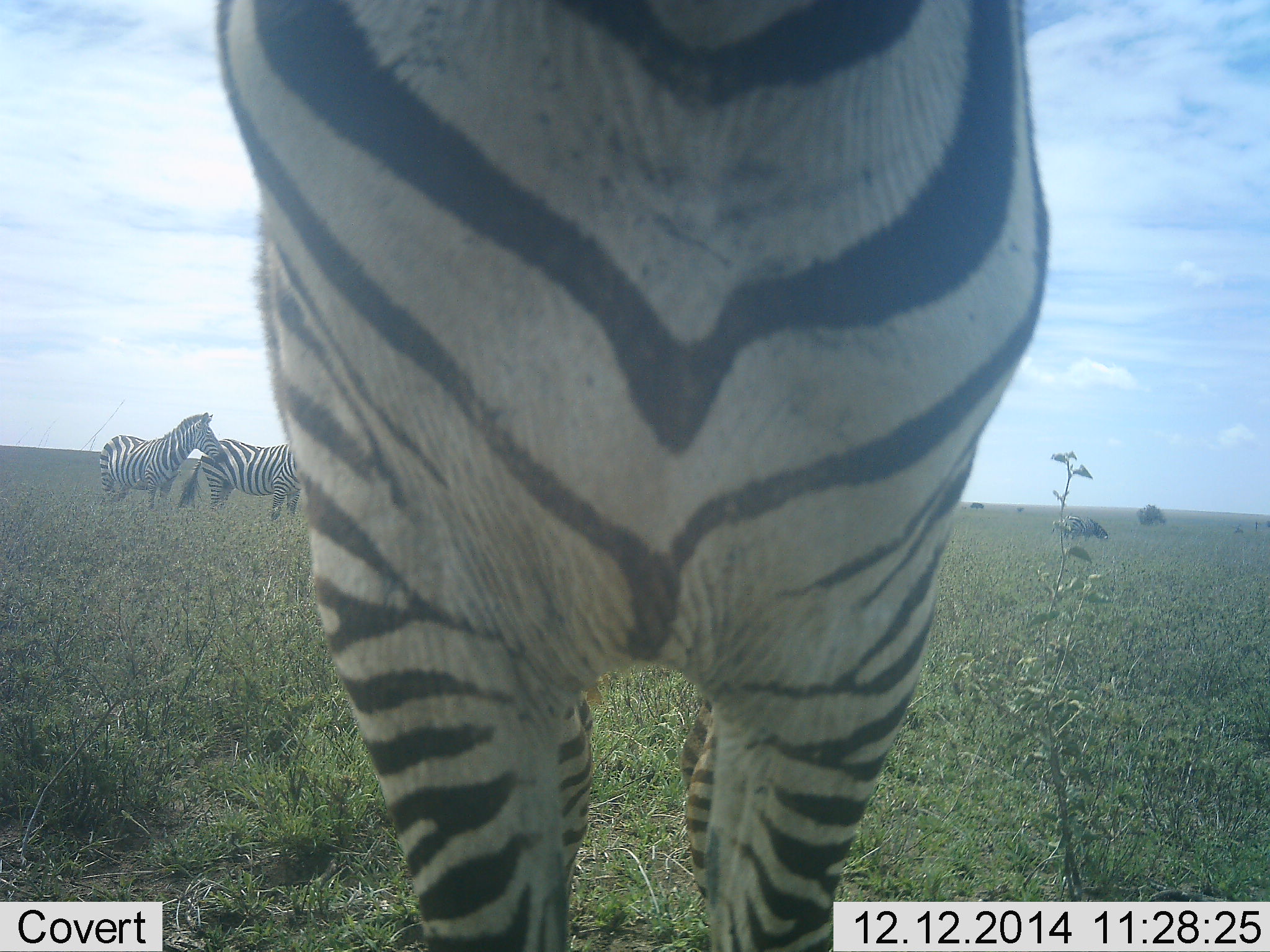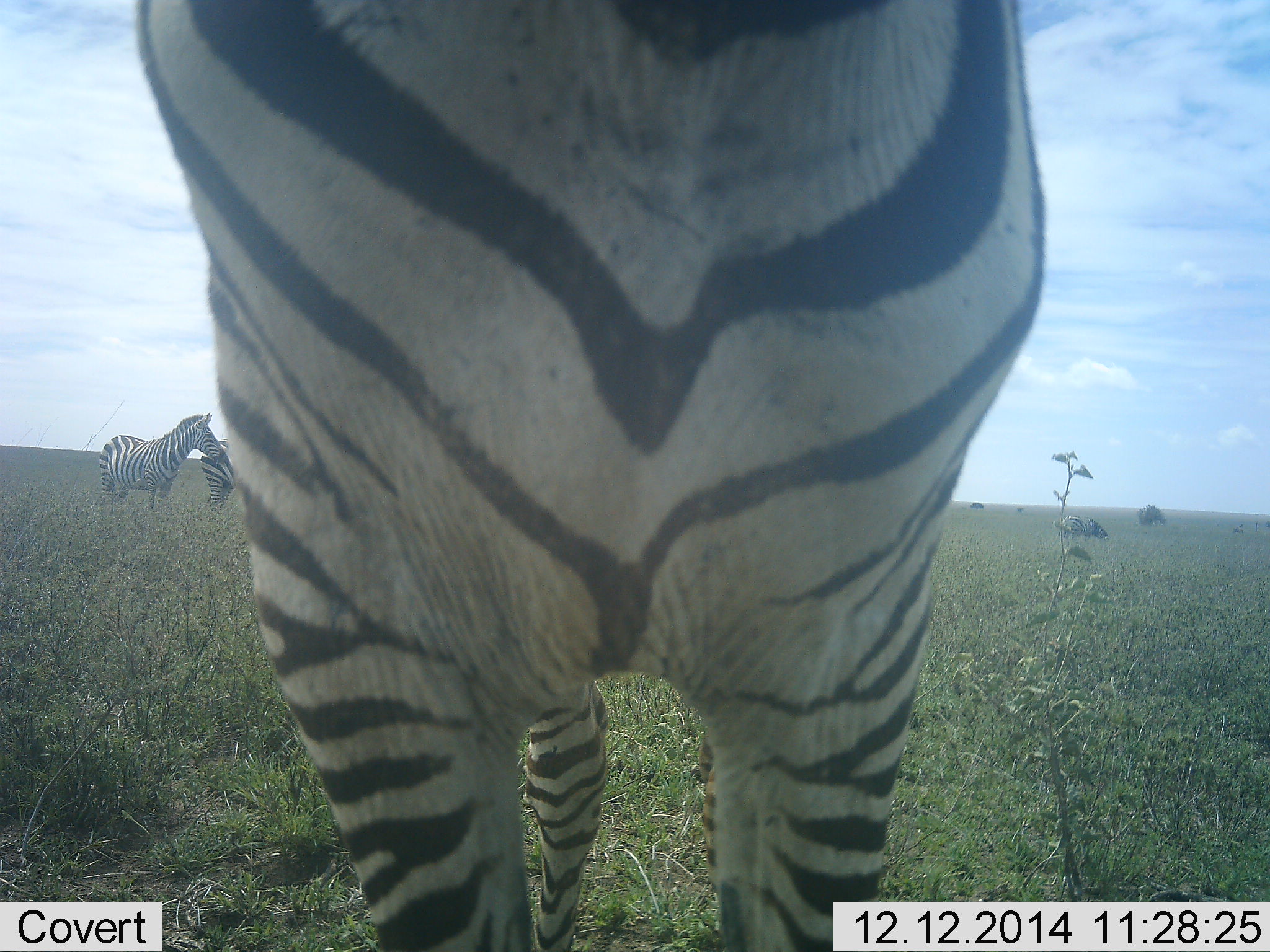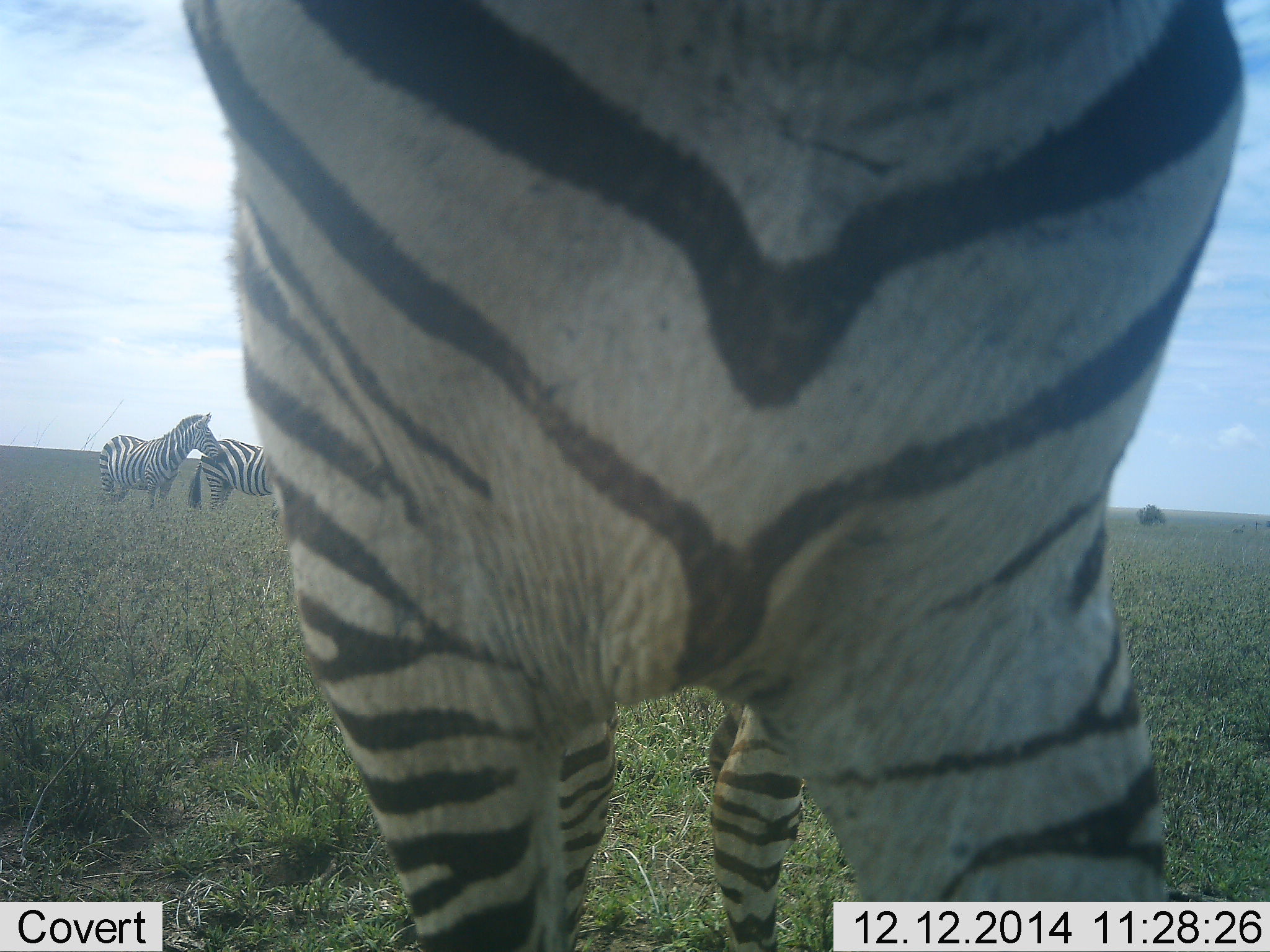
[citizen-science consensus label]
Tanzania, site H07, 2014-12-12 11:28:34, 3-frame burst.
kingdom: Animalia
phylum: Chordata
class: Mammalia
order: Perissodactyla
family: Equidae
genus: Equus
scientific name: Equus quagga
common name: plains zebra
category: zebra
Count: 3.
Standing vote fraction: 92%.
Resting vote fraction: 0%.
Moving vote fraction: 8%.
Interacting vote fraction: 0%.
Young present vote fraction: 0%.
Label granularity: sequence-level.